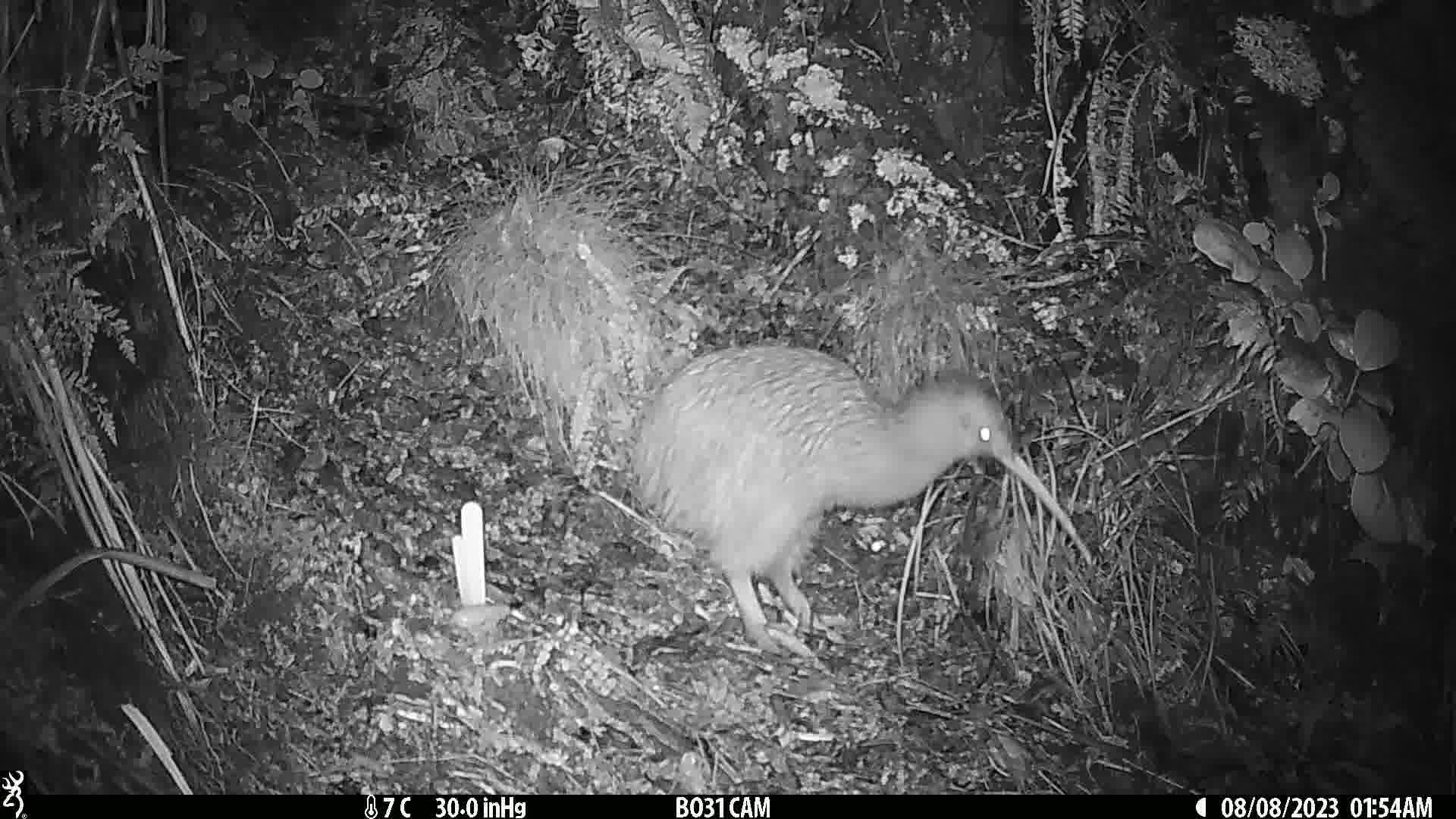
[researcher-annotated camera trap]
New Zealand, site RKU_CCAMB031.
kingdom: Animalia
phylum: Chordata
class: Aves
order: Apterygiformes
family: Apterygidae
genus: Apteryx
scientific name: Apteryx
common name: kiwi